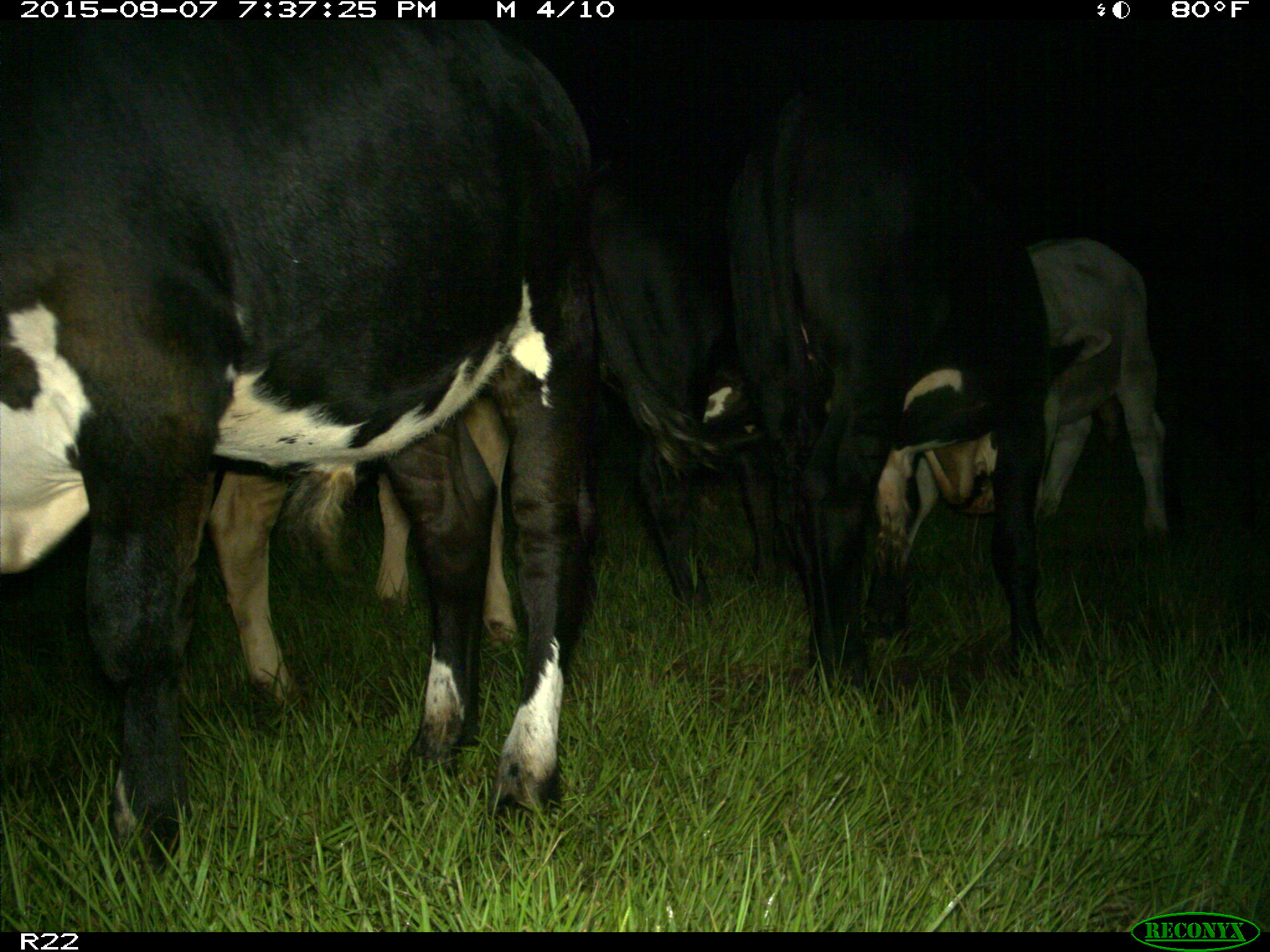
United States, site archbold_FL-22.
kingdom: Animalia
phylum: Chordata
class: Mammalia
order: Artiodactyla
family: Bovidae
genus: Bos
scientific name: Bos taurus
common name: domestic cow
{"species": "Bos taurus (domestic cow)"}